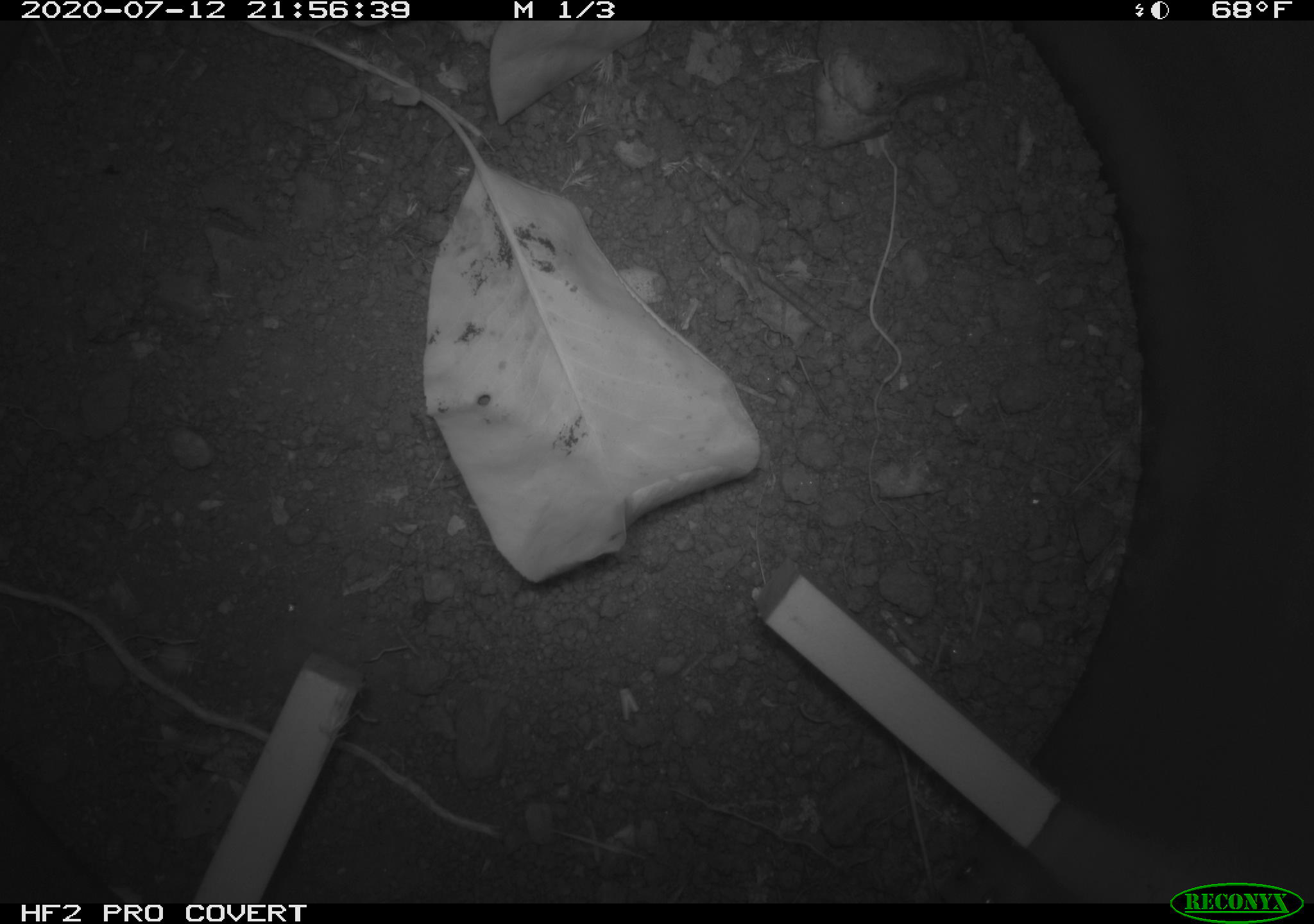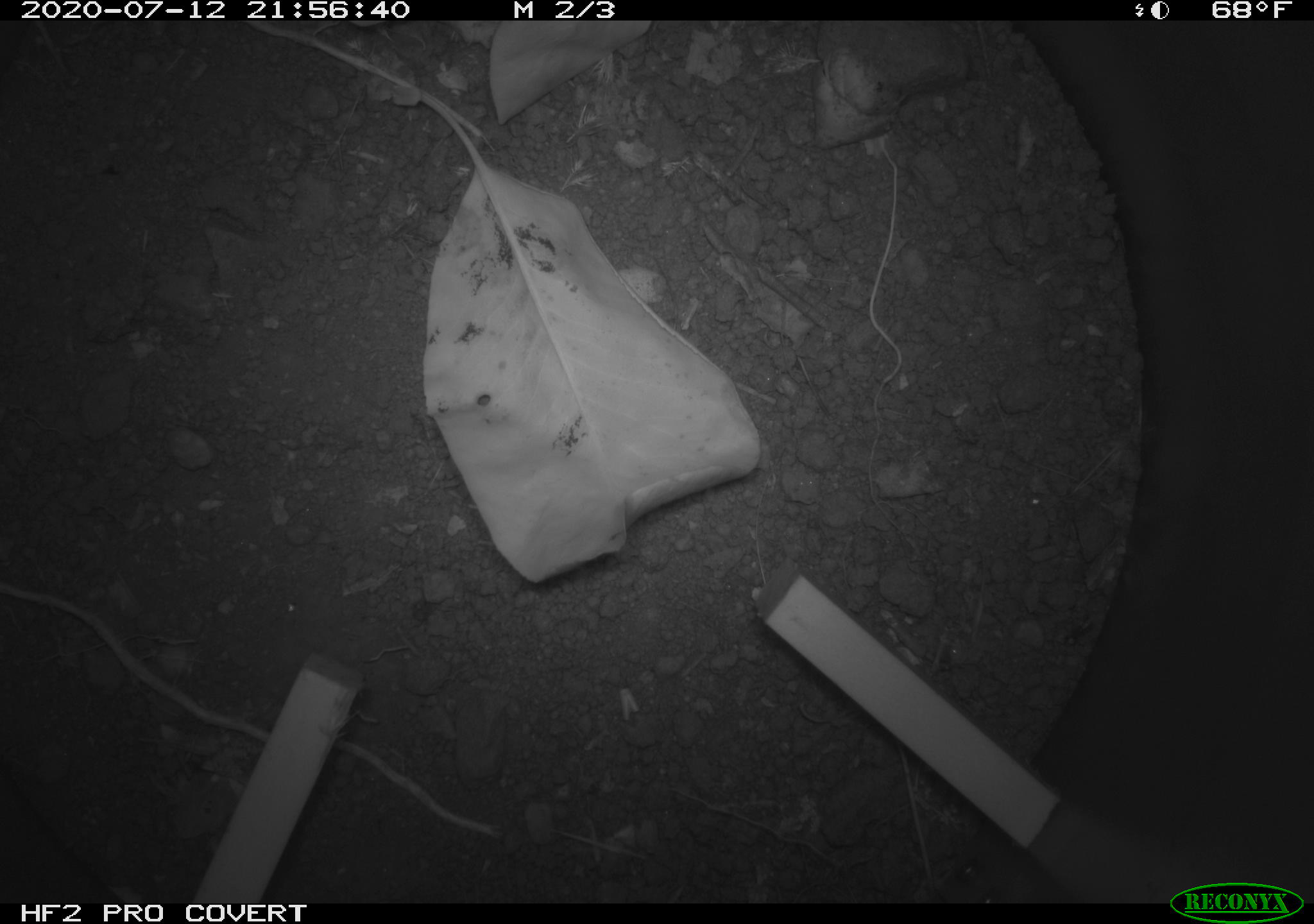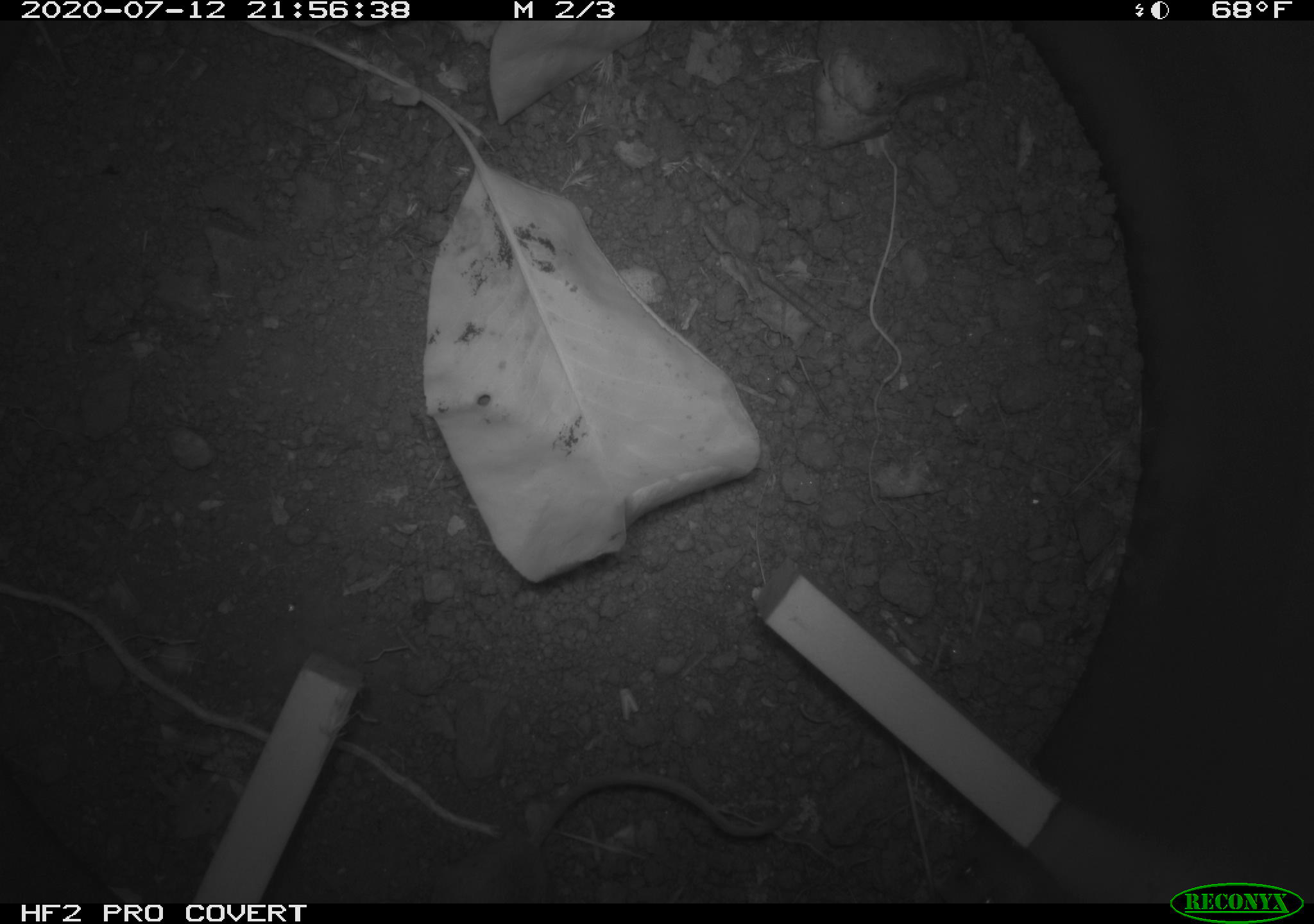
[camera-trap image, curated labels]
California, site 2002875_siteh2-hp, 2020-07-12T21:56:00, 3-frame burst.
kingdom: Animalia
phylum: Chordata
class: Mammalia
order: Rodentia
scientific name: Rodentia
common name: rodent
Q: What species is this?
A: Rodent (Rodentia).